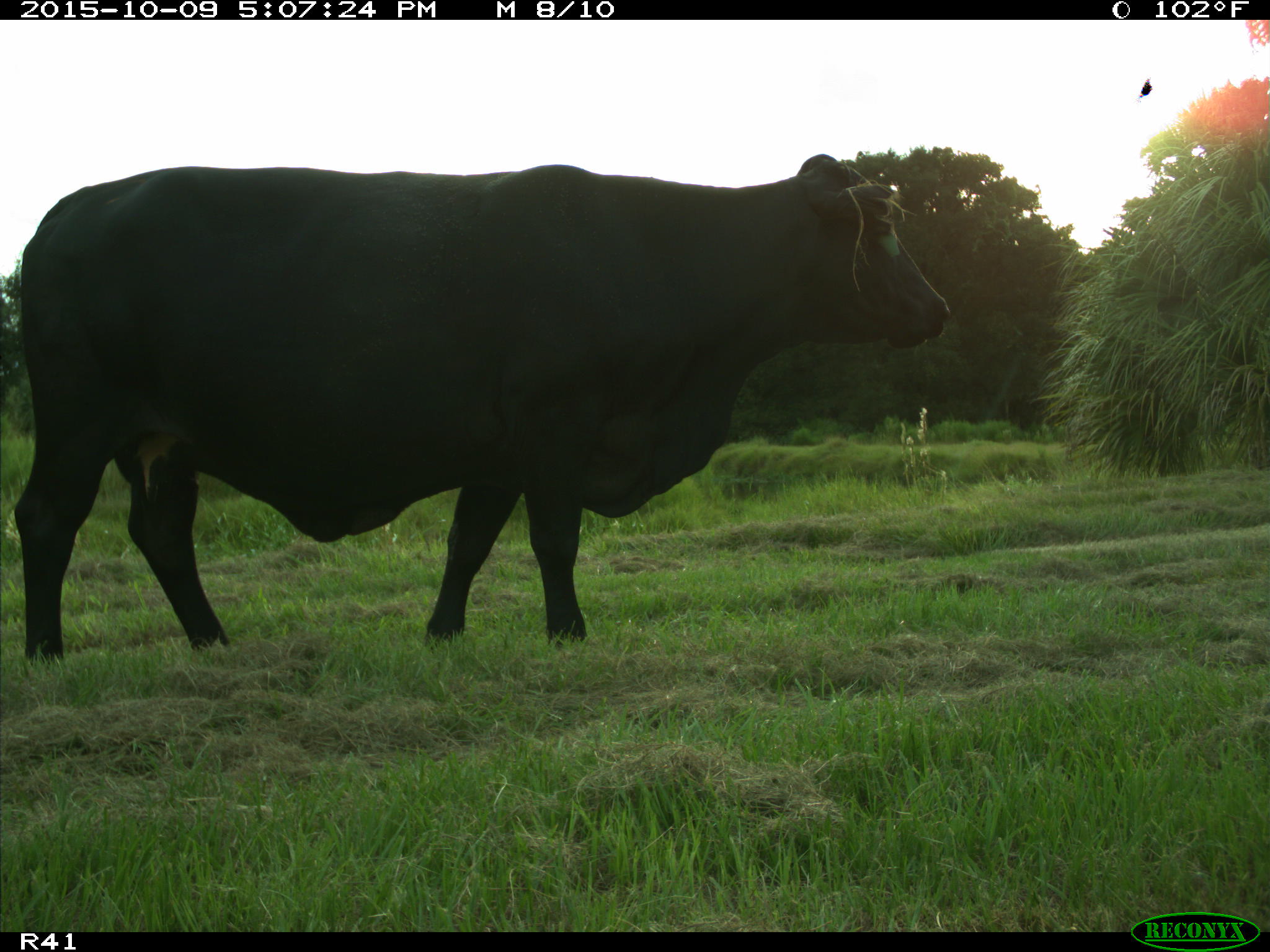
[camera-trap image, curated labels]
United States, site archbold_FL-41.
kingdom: Animalia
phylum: Chordata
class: Mammalia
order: Artiodactyla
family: Bovidae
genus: Bos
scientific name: Bos taurus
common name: domestic cow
Bos taurus (domestic cow).